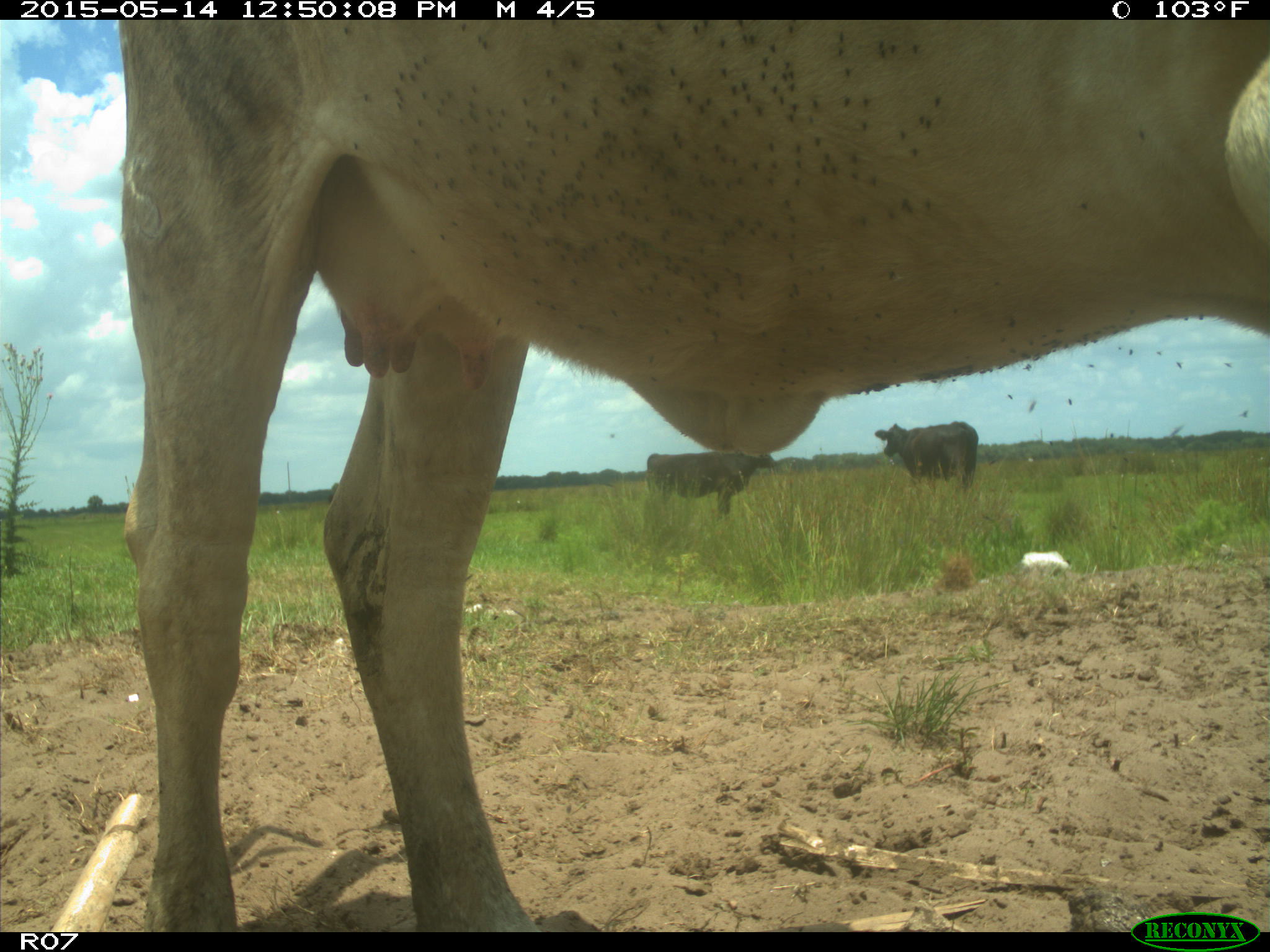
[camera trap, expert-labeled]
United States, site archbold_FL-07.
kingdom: Animalia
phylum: Chordata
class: Mammalia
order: Artiodactyla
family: Bovidae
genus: Bos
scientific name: Bos taurus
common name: domestic cow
Bos taurus (domestic cow).